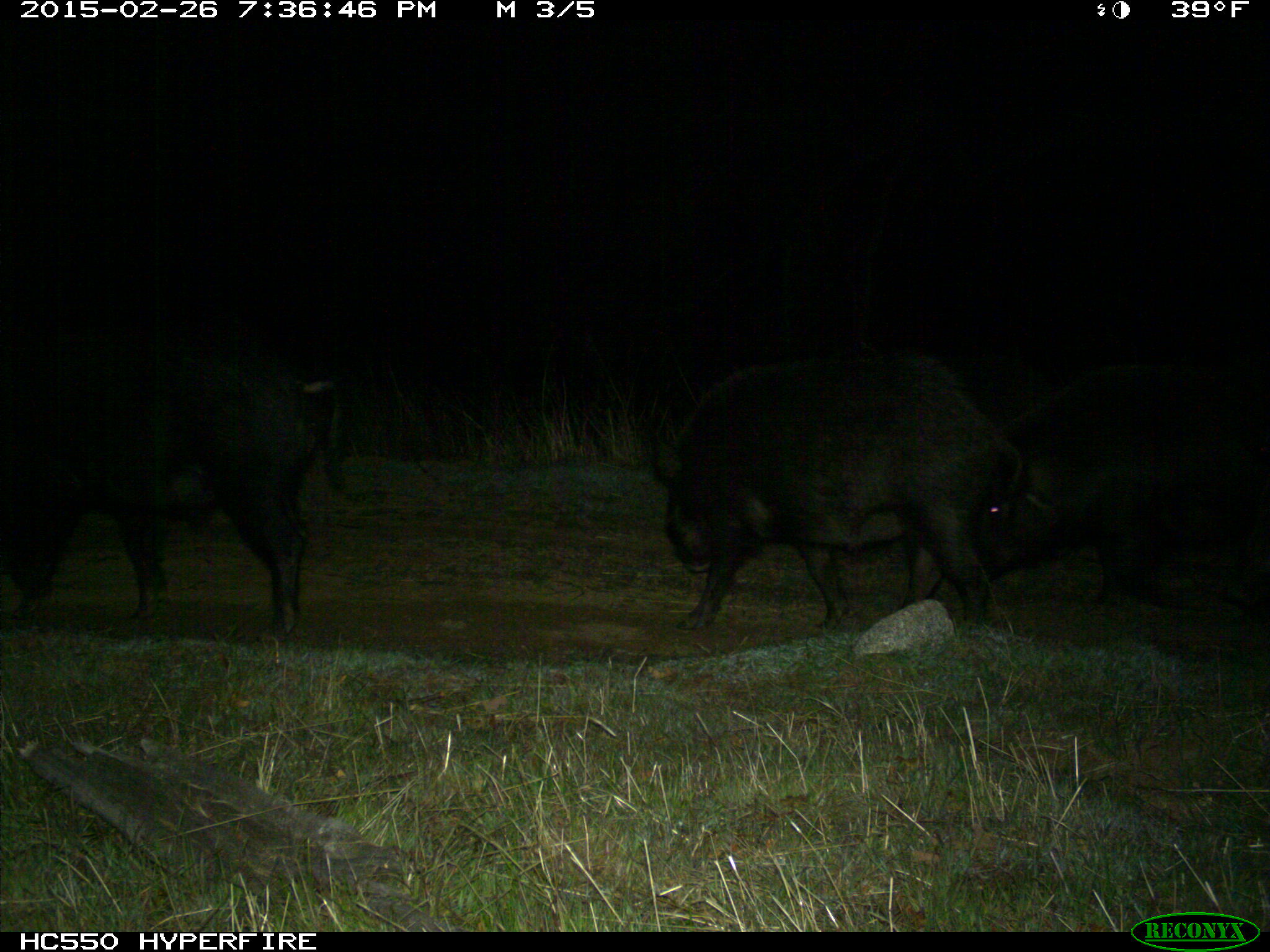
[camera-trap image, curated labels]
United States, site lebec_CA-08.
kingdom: Animalia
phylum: Chordata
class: Mammalia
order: Artiodactyla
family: Suidae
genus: Sus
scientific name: Sus scrofa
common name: wild boar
Sus scrofa (wild boar).